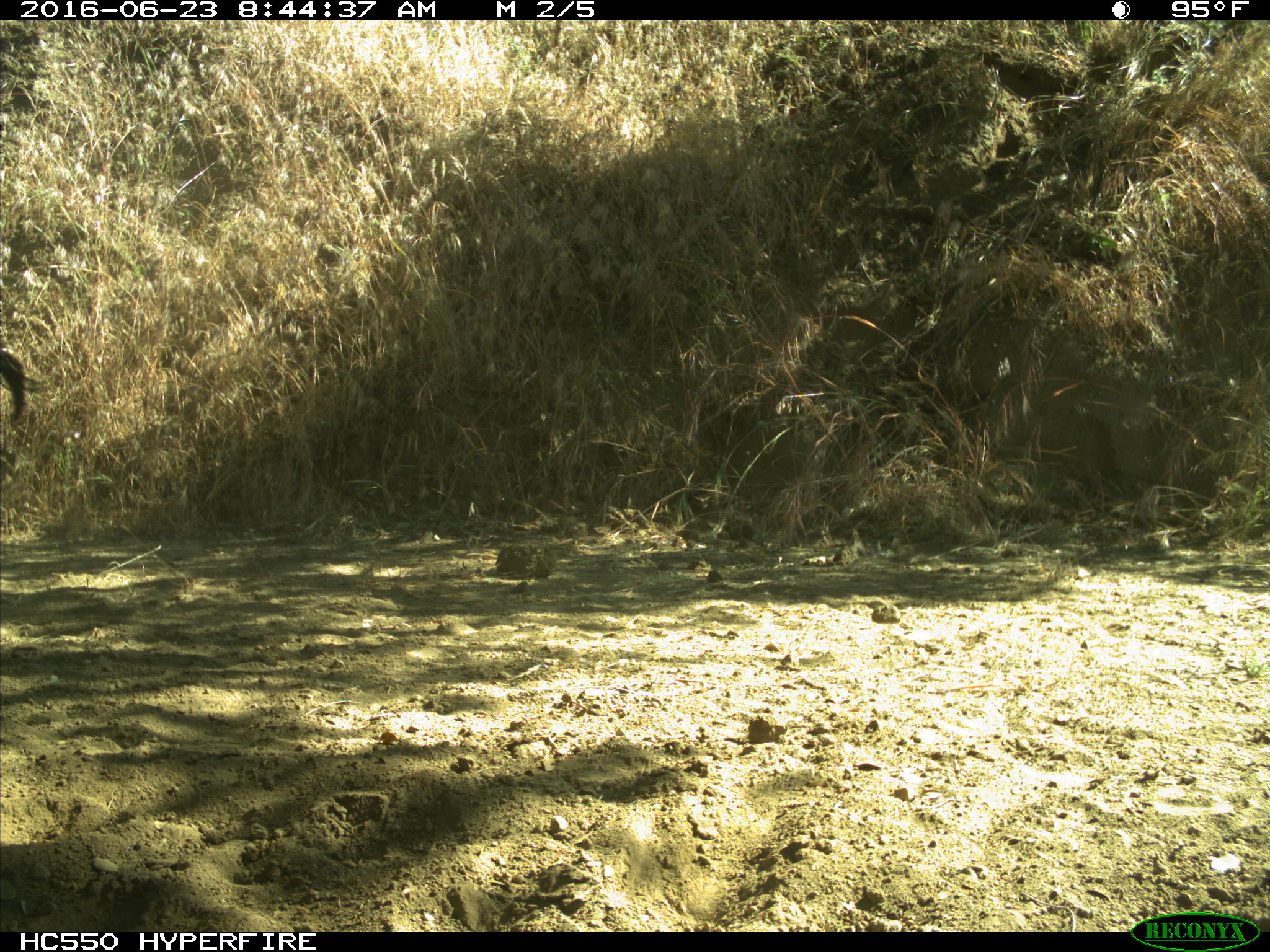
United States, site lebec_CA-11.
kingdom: Animalia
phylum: Chordata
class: Mammalia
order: Artiodactyla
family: Bovidae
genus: Bos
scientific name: Bos taurus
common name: domestic cow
Bos taurus (domestic cow).